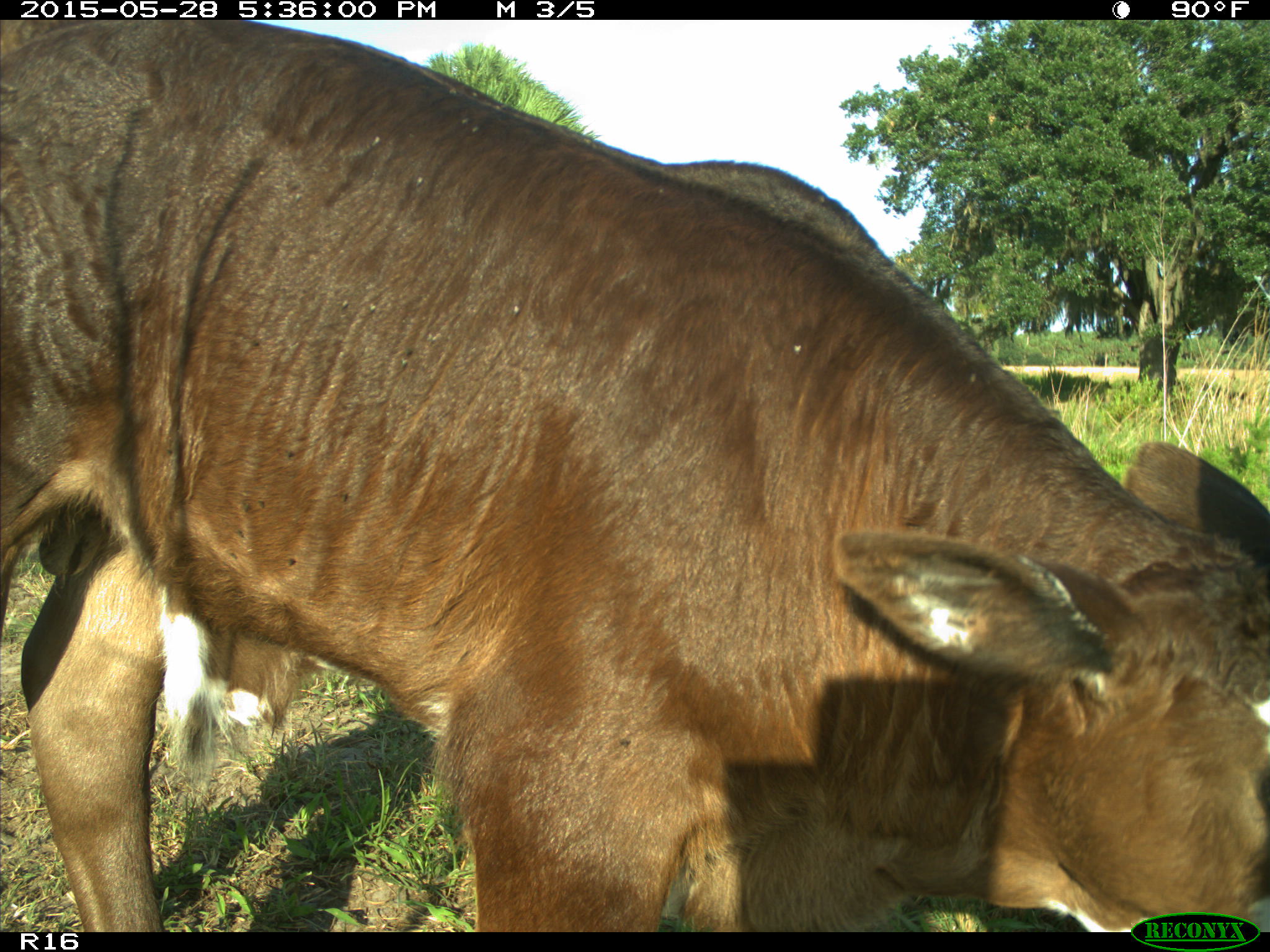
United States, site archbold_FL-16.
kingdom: Animalia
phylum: Chordata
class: Mammalia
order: Artiodactyla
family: Bovidae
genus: Bos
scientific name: Bos taurus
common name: domestic cow